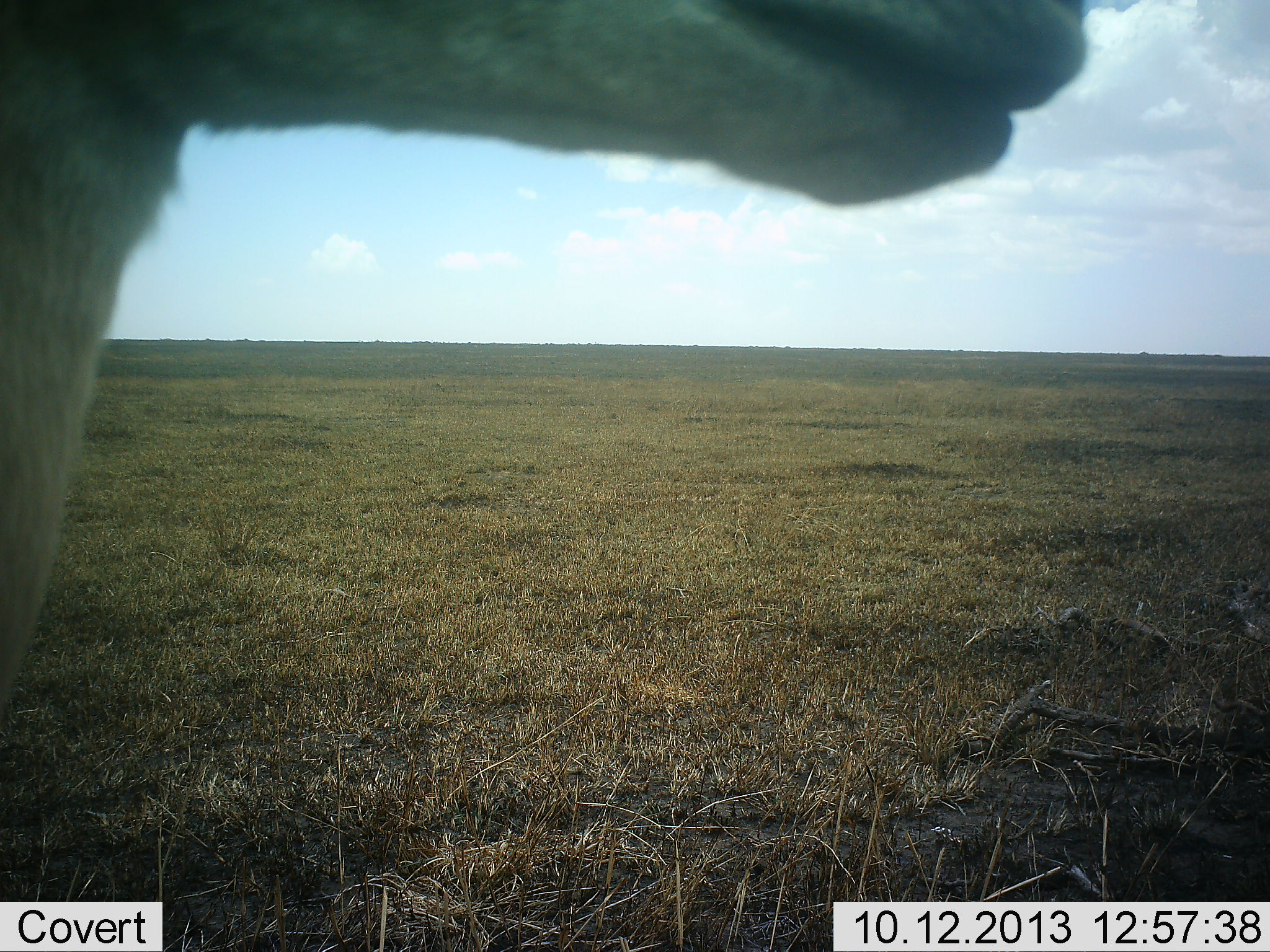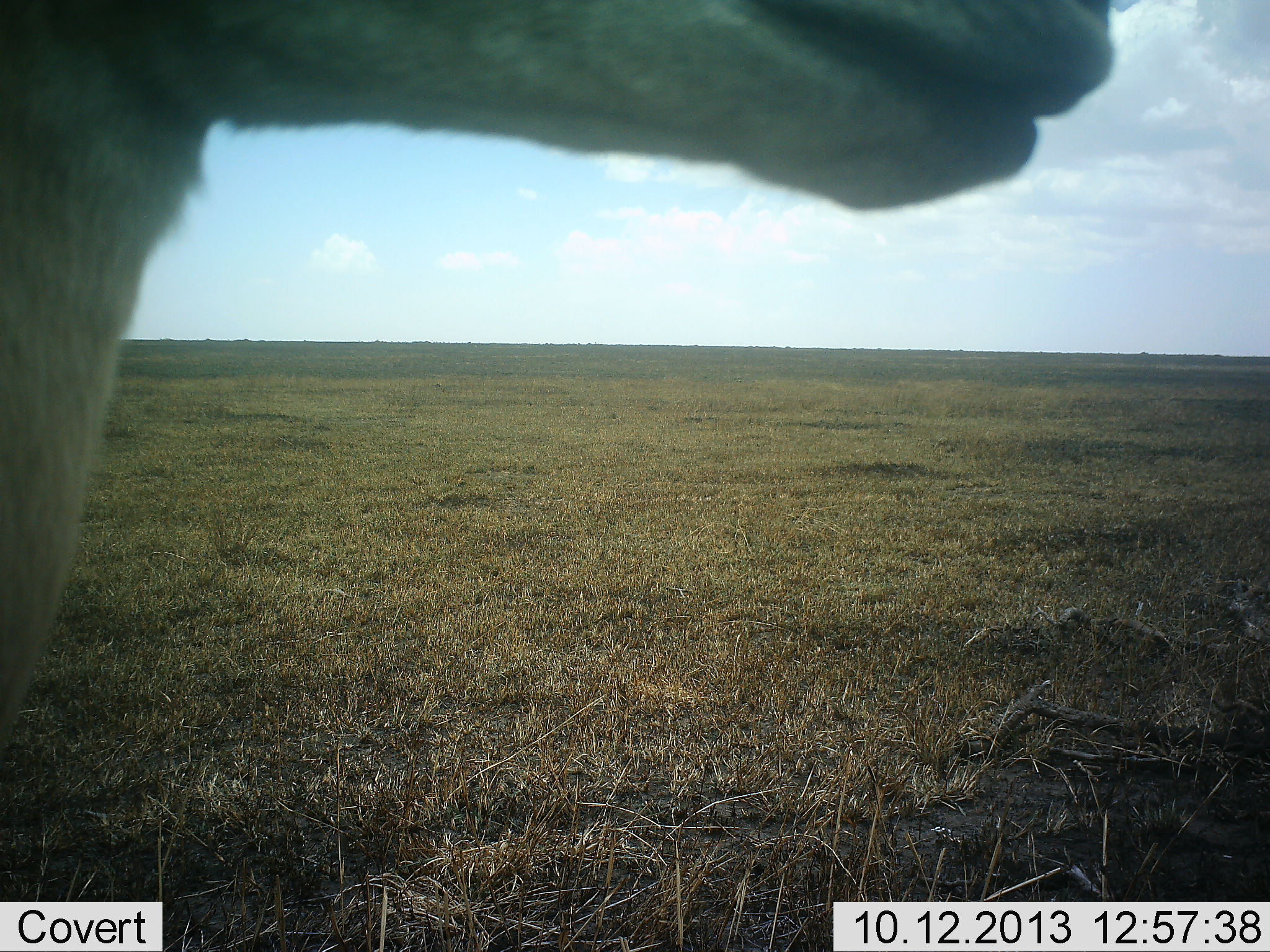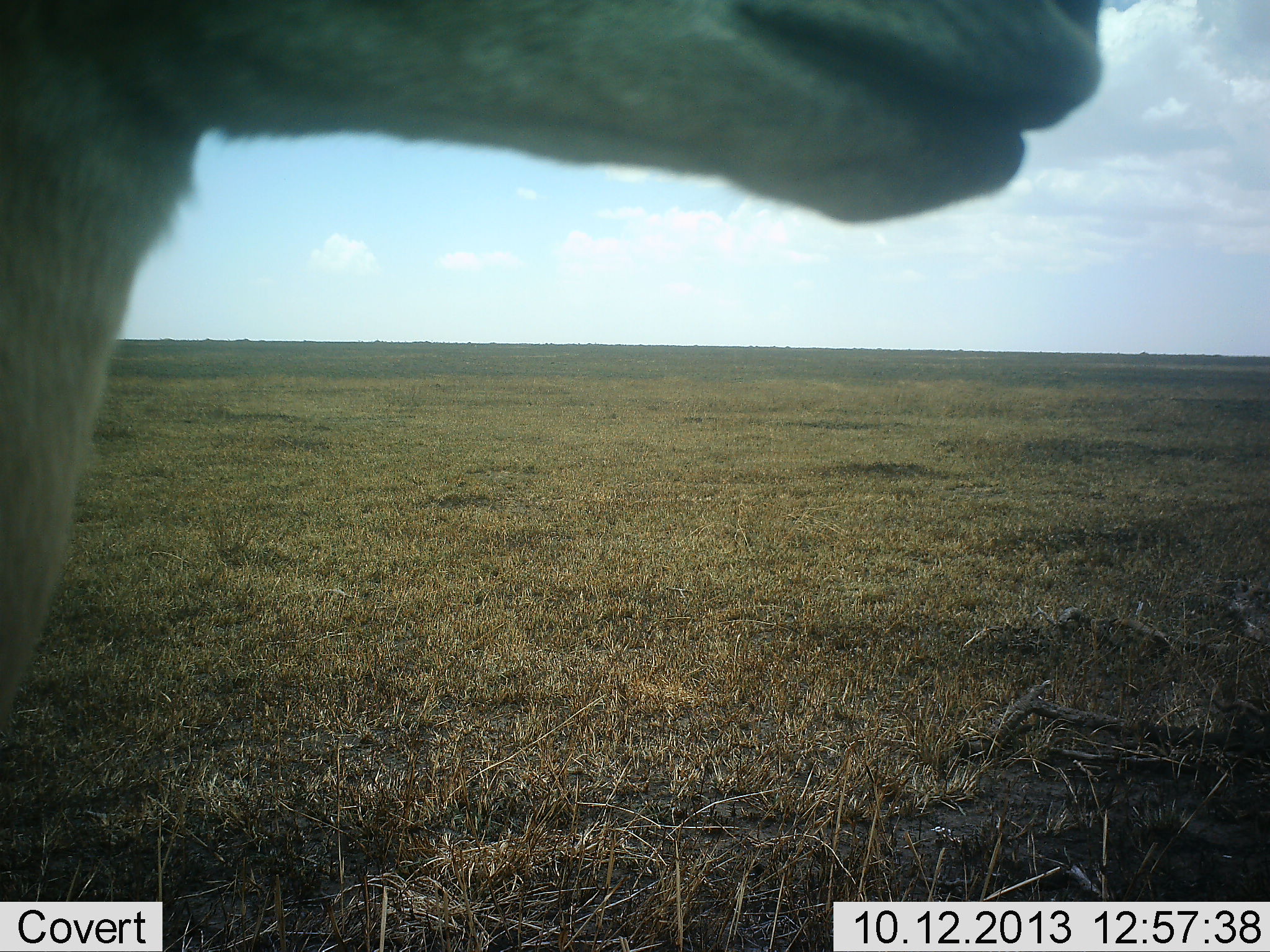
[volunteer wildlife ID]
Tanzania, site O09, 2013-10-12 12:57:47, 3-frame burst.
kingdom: Animalia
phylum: Chordata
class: Mammalia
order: Artiodactyla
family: Bovidae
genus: Eudorcas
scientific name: Eudorcas thomsonii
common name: thomson's gazelle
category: gazellethomsons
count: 1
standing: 89%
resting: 0%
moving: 11%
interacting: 0%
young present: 0%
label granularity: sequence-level